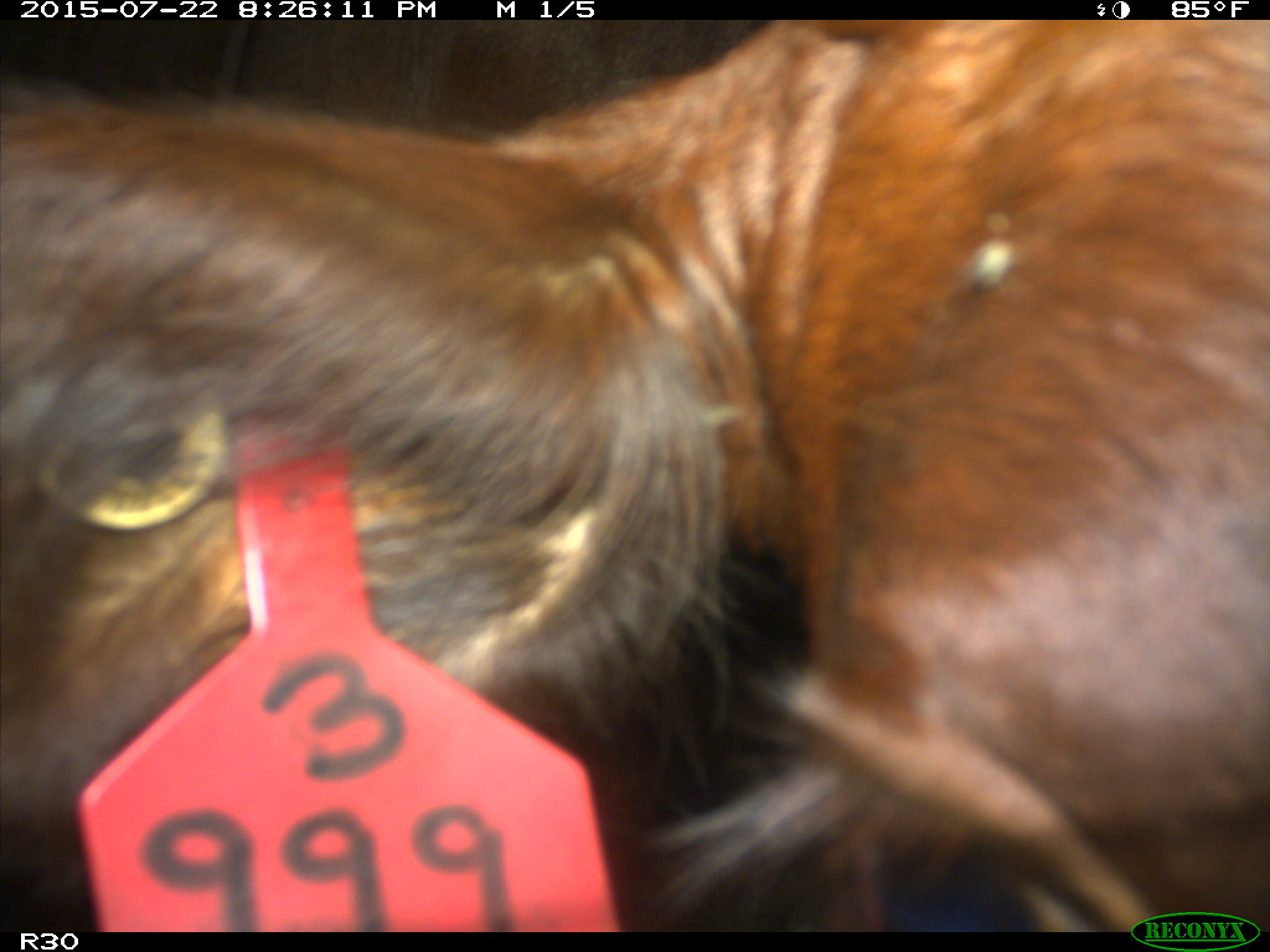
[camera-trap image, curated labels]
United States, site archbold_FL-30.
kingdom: Animalia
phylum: Chordata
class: Mammalia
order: Artiodactyla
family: Bovidae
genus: Bos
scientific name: Bos taurus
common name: domestic cow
Bos taurus (domestic cow).